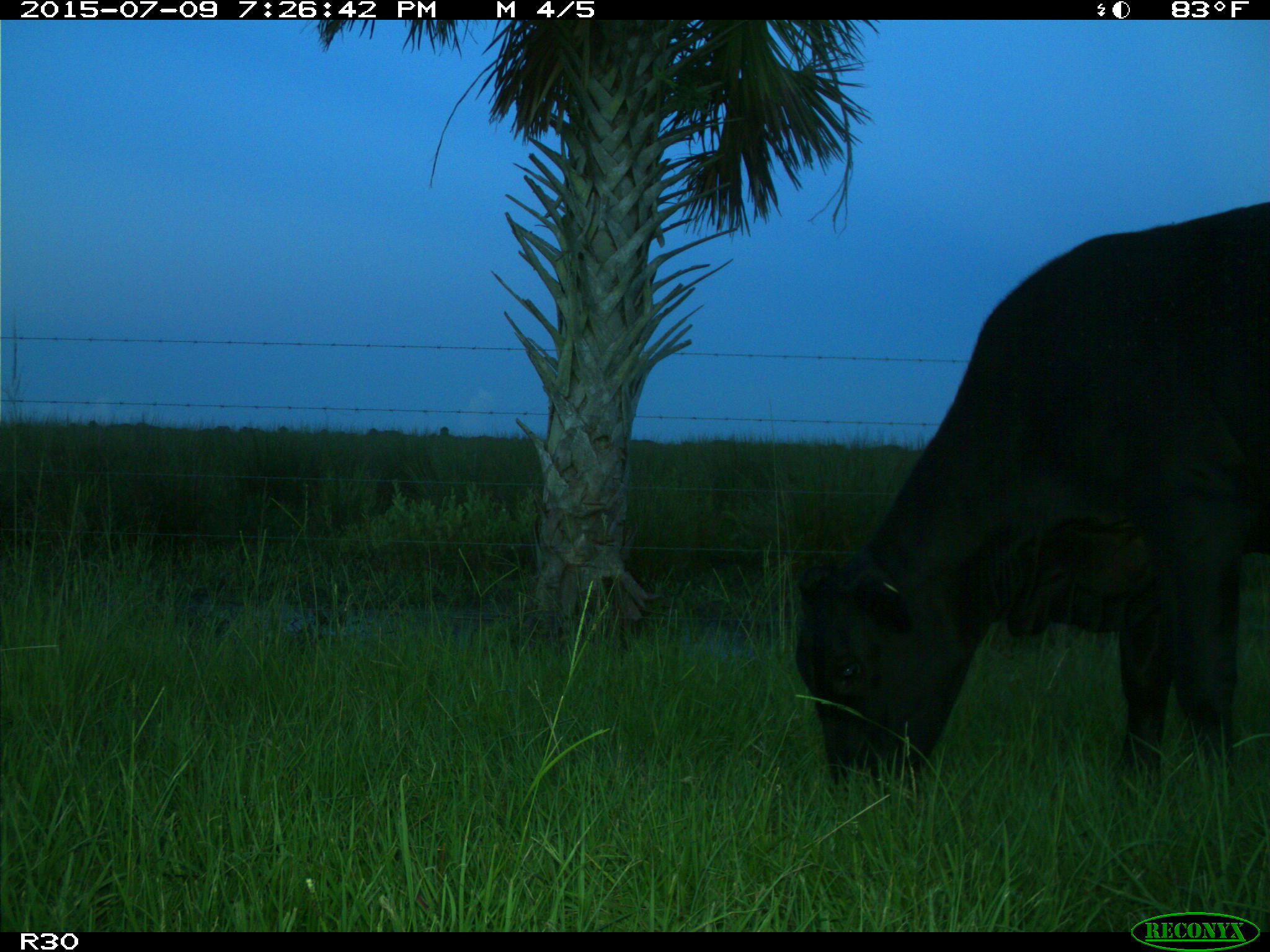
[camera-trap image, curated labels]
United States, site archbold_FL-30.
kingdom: Animalia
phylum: Chordata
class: Mammalia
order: Artiodactyla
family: Bovidae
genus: Bos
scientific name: Bos taurus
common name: domestic cow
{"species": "Bos taurus (domestic cow)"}